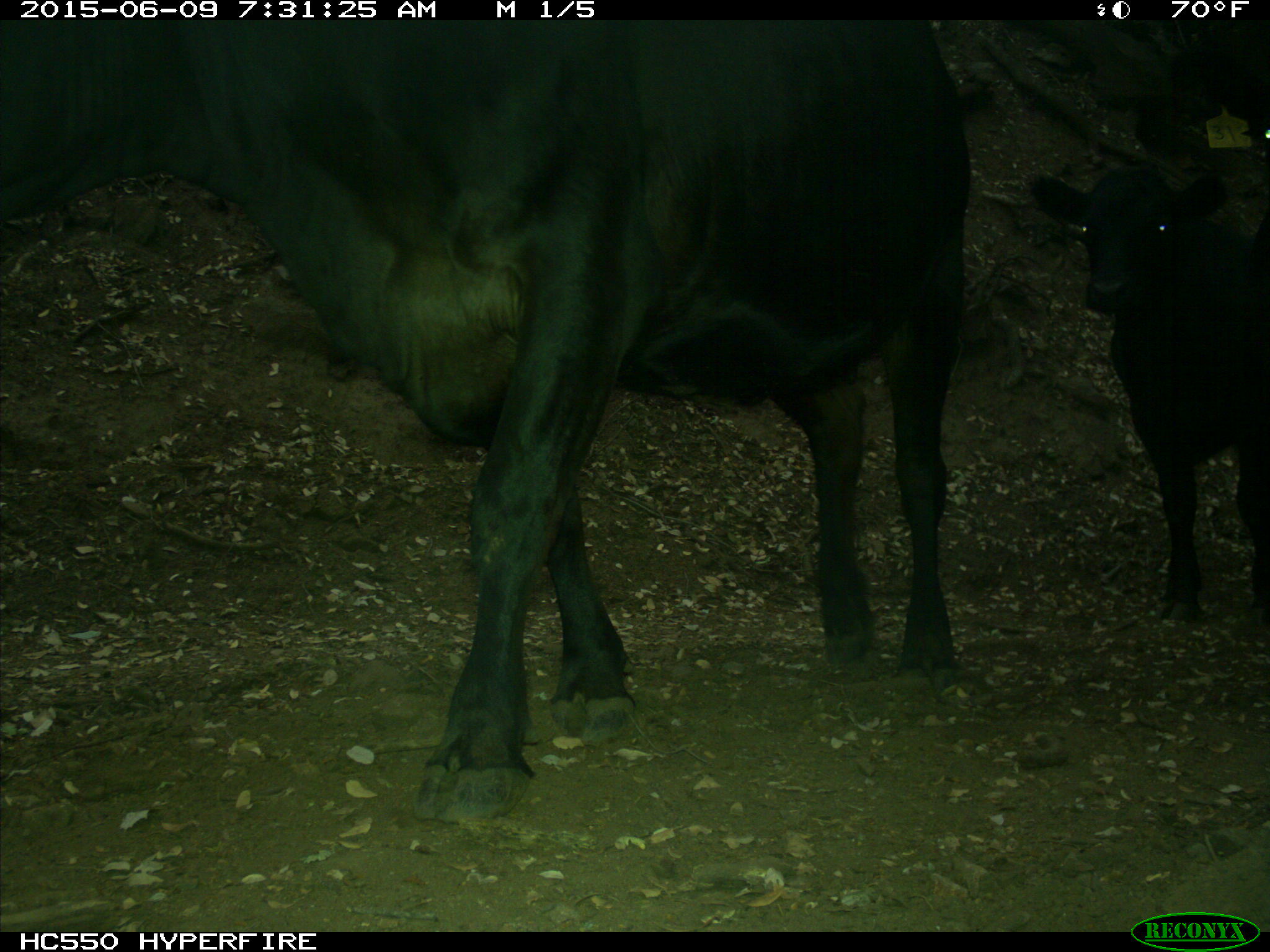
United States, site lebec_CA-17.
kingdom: Animalia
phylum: Chordata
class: Mammalia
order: Artiodactyla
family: Bovidae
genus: Bos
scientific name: Bos taurus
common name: domestic cow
Bos taurus (domestic cow).